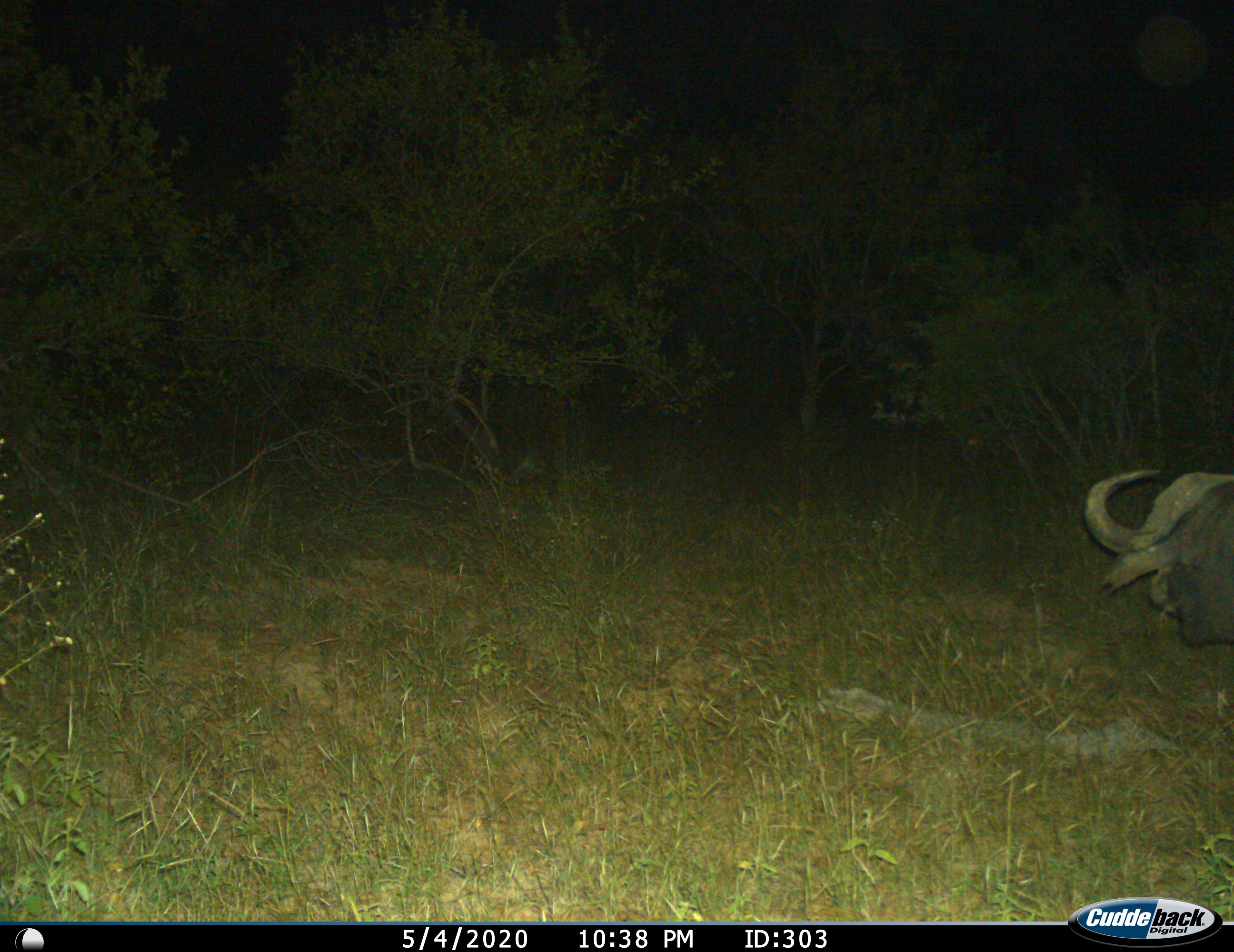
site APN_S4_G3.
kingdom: Animalia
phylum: Chordata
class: Mammalia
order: Artiodactyla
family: Bovidae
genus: Syncerus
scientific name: Syncerus caffer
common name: african buffalo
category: buffalo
Buffalo (african buffalo) (Syncerus caffer), count 1. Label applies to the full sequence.